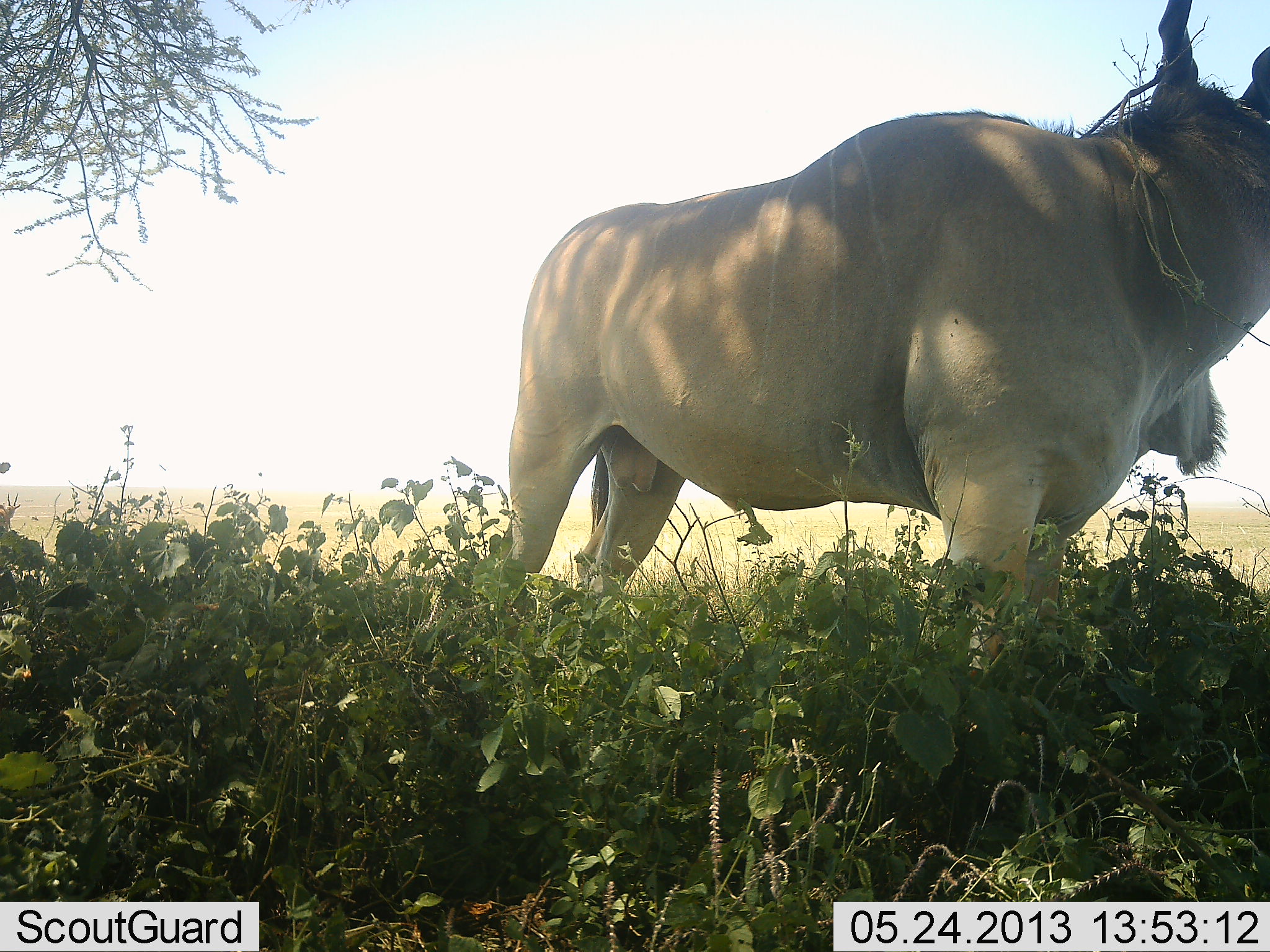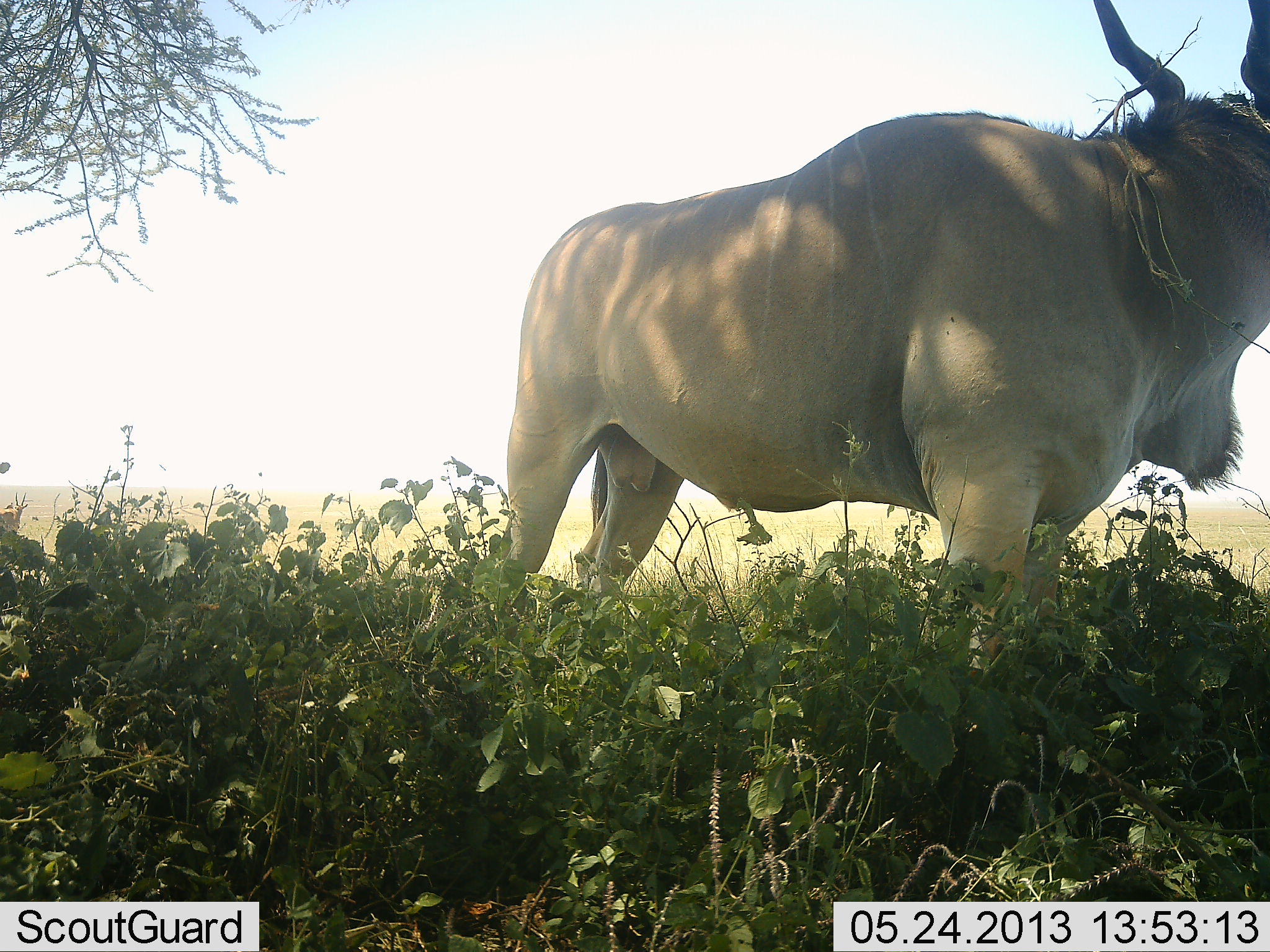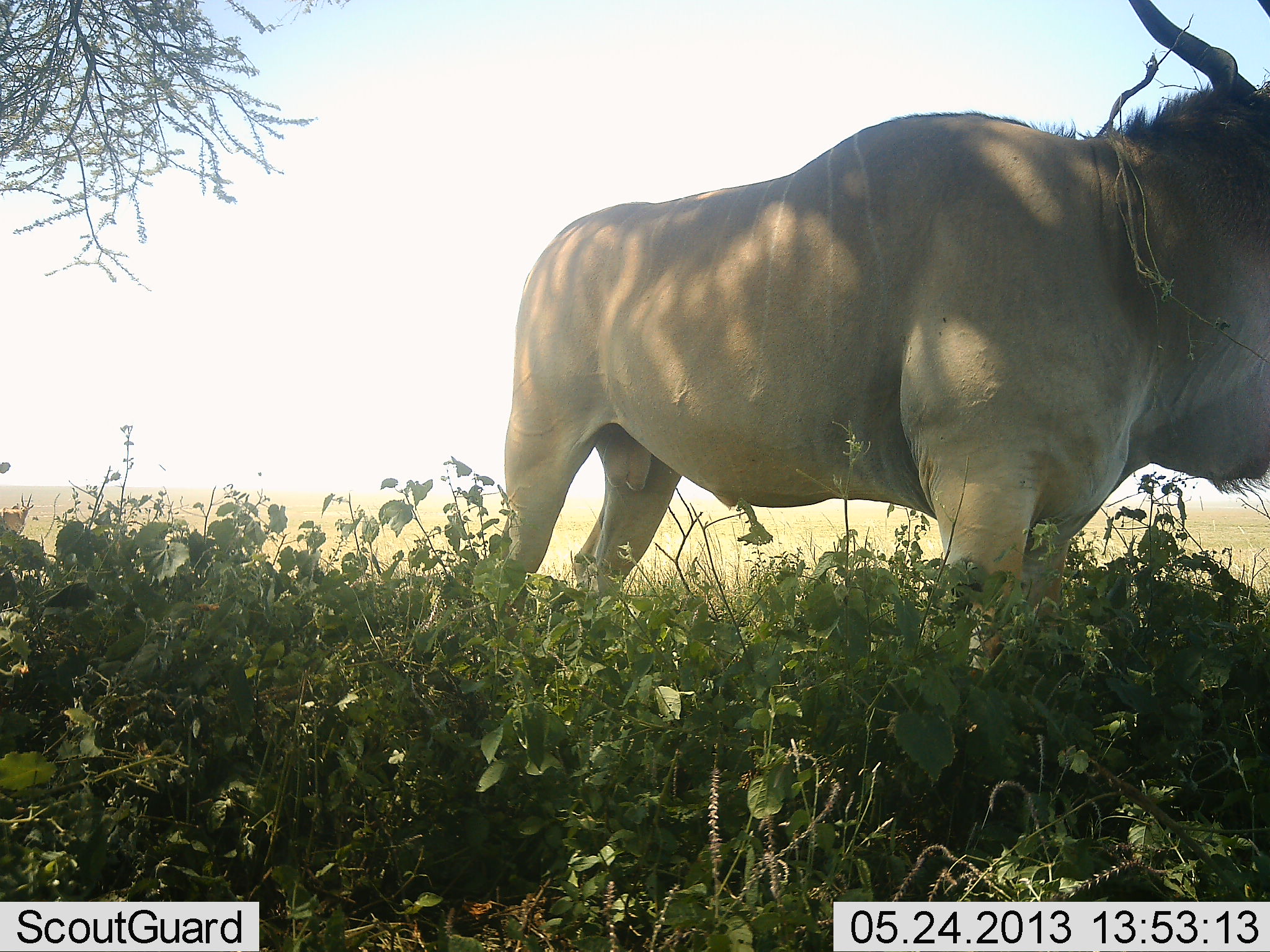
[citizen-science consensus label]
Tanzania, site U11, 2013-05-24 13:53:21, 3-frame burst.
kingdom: Animalia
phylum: Chordata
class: Mammalia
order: Artiodactyla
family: Bovidae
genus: Tragelaphus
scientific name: Tragelaphus oryx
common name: eland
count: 1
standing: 100%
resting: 0%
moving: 0%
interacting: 0%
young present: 0%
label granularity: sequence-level